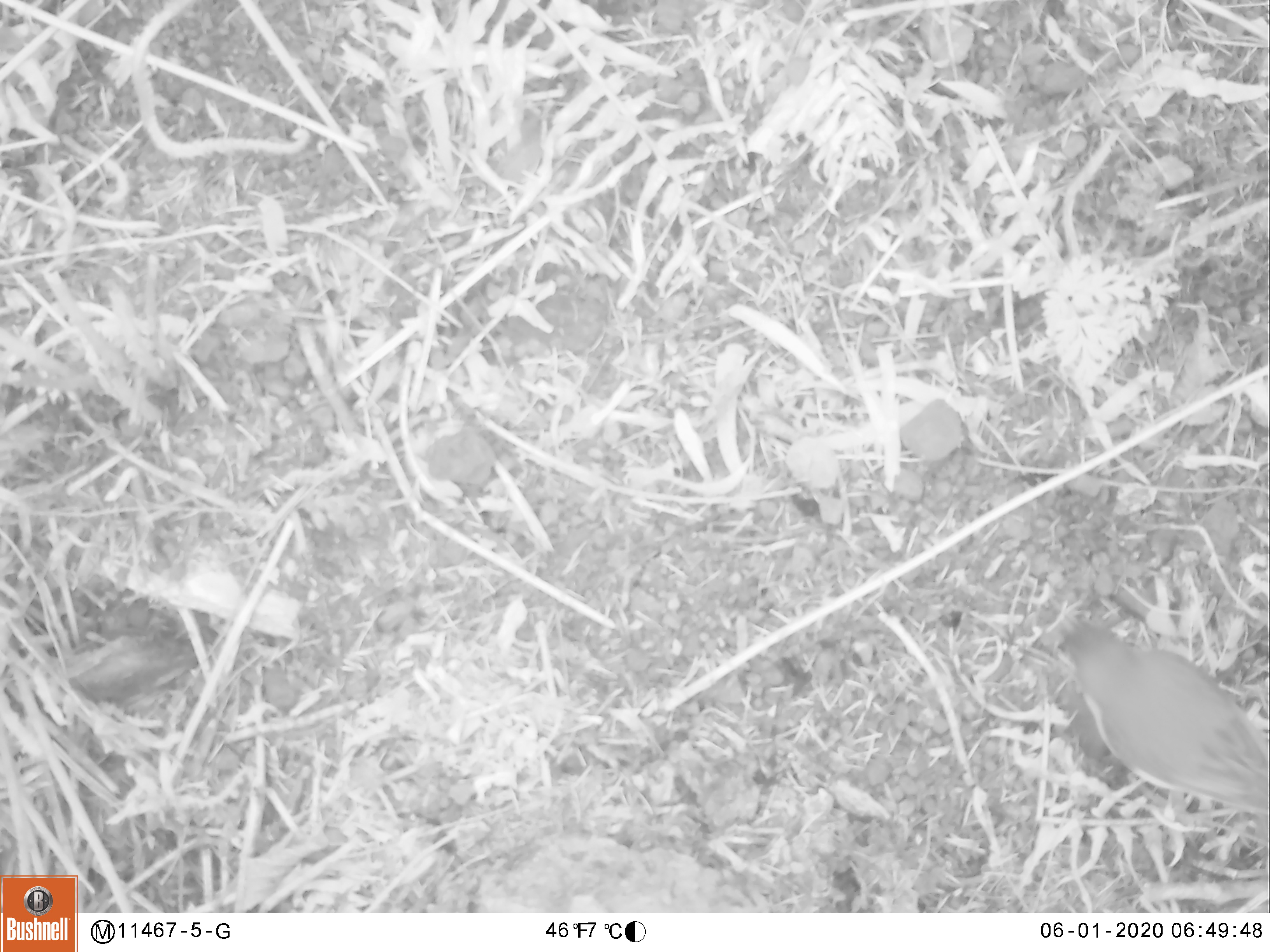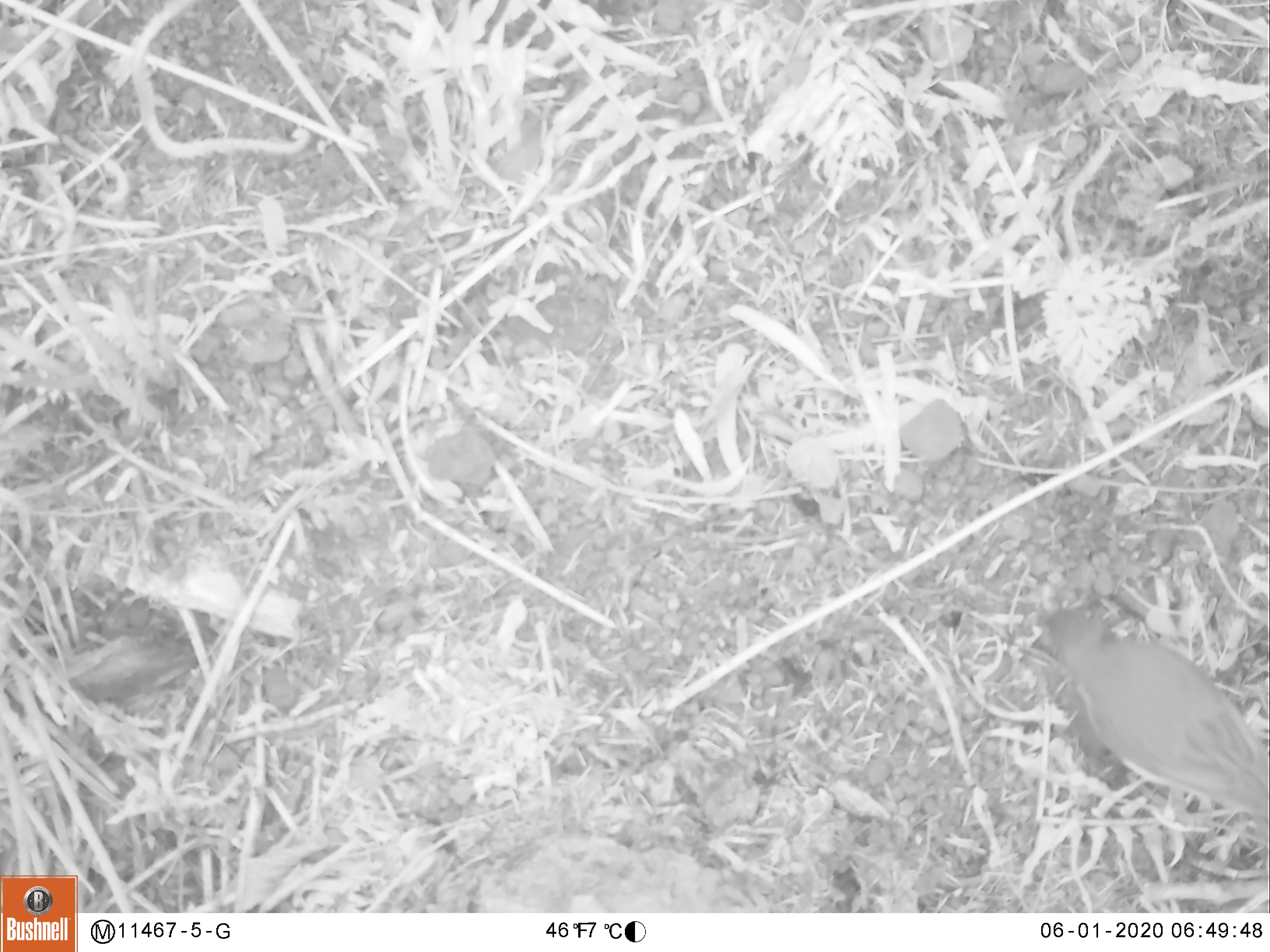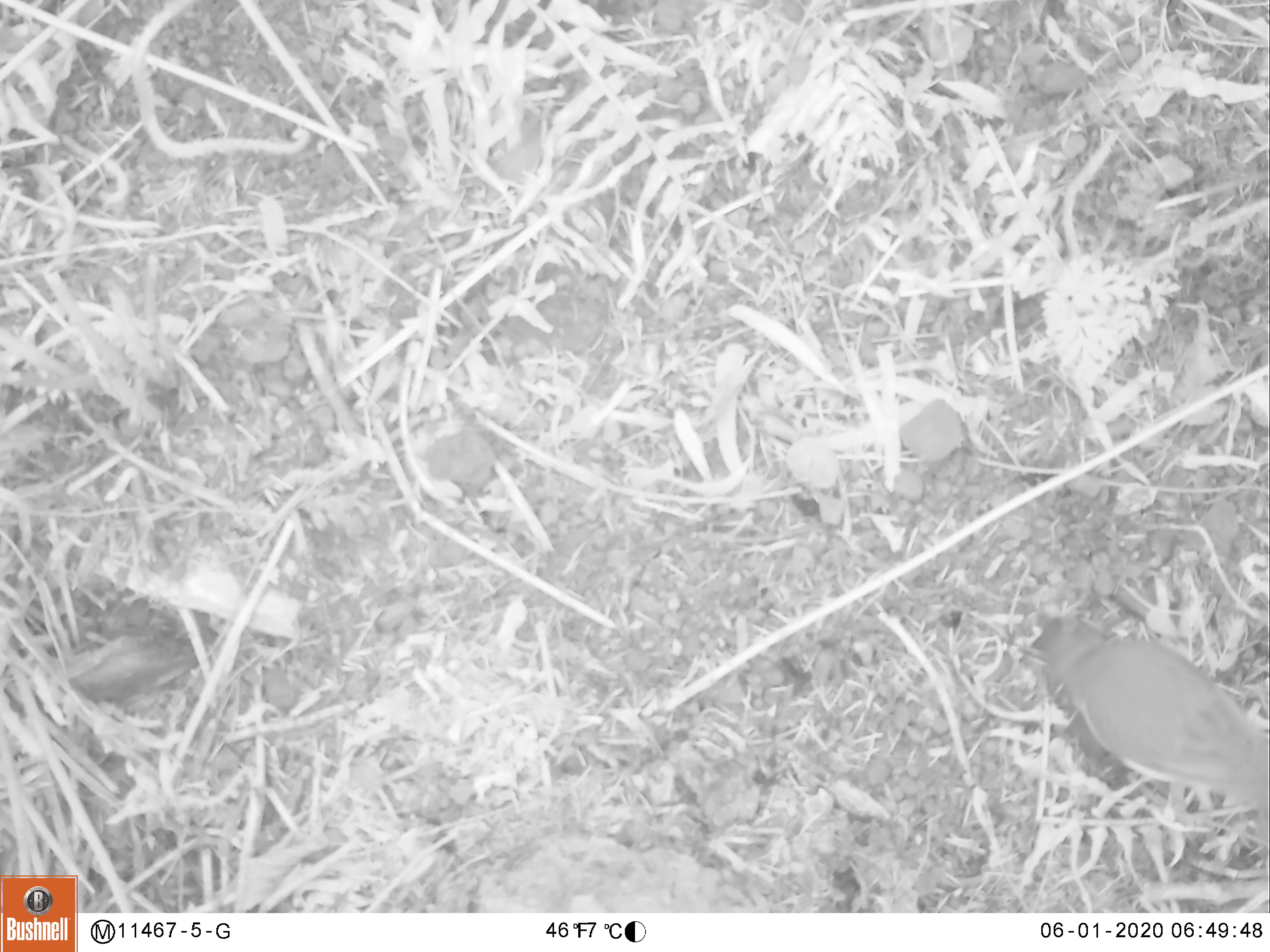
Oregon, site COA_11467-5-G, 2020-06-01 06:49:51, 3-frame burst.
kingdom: Animalia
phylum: Chordata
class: Aves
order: Passeriformes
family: Turdidae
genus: Turdus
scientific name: Turdus migratorius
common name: american robin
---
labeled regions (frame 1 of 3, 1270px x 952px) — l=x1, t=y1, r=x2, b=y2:
american robin: l=1031, t=604, r=1261, b=838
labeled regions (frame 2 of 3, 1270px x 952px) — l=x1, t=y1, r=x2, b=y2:
american robin: l=1019, t=592, r=1261, b=857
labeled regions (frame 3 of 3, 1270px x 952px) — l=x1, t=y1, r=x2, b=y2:
american robin: l=1016, t=604, r=1261, b=845